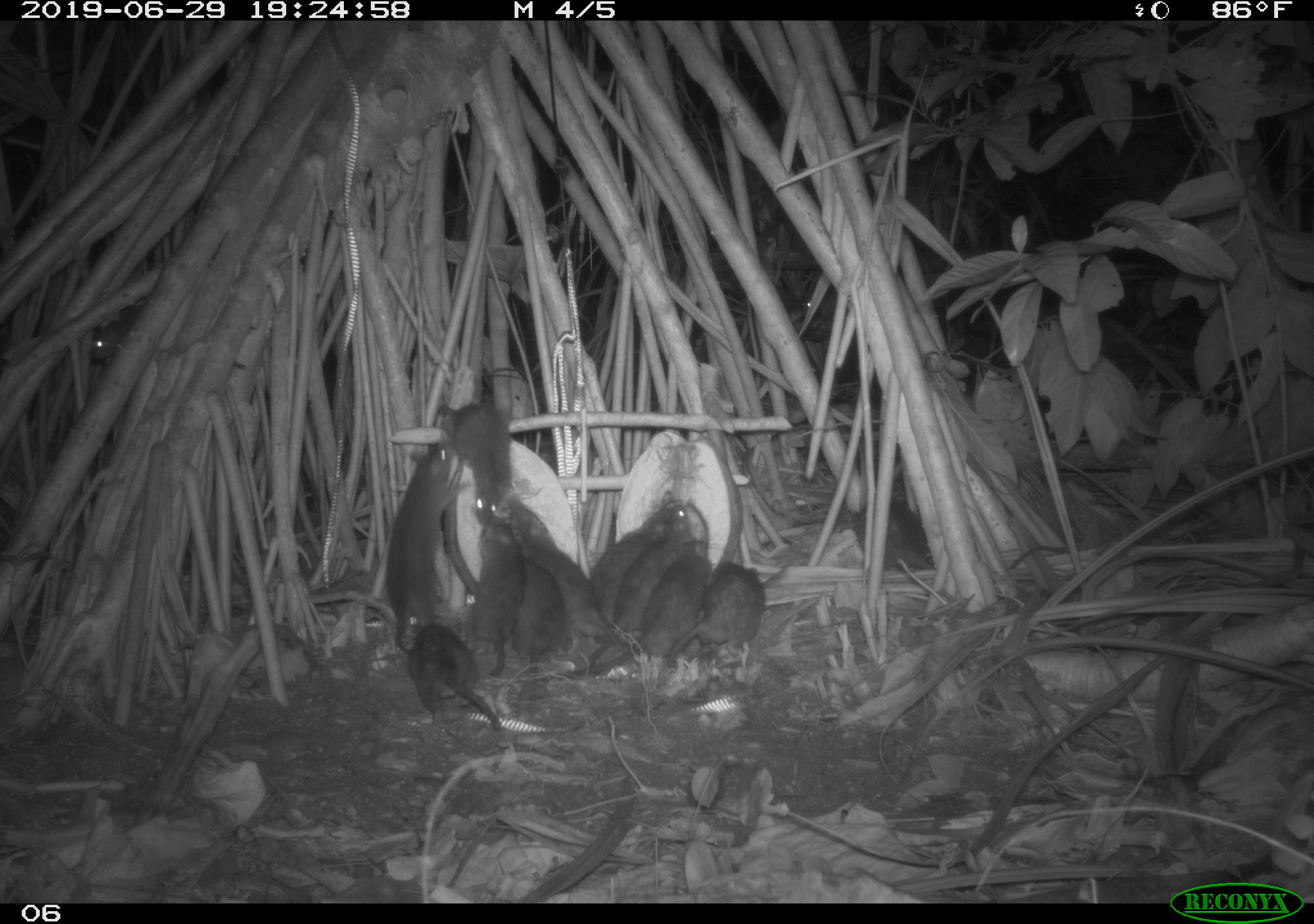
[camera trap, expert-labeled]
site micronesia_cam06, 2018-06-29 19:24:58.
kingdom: Animalia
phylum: Chordata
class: Mammalia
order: Rodentia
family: Muridae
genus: Rattus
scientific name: Rattus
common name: rat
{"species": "rat (Rattus)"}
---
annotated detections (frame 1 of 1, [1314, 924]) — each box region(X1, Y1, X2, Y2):
rat: region(382, 442, 464, 645); region(520, 523, 615, 676); region(610, 518, 712, 642); region(801, 488, 943, 574); region(92, 305, 250, 381); region(640, 531, 730, 663); region(405, 624, 511, 735); region(456, 518, 524, 678); region(432, 389, 513, 520); region(590, 506, 680, 604); region(510, 556, 562, 688); region(710, 549, 769, 660); region(774, 276, 838, 336)